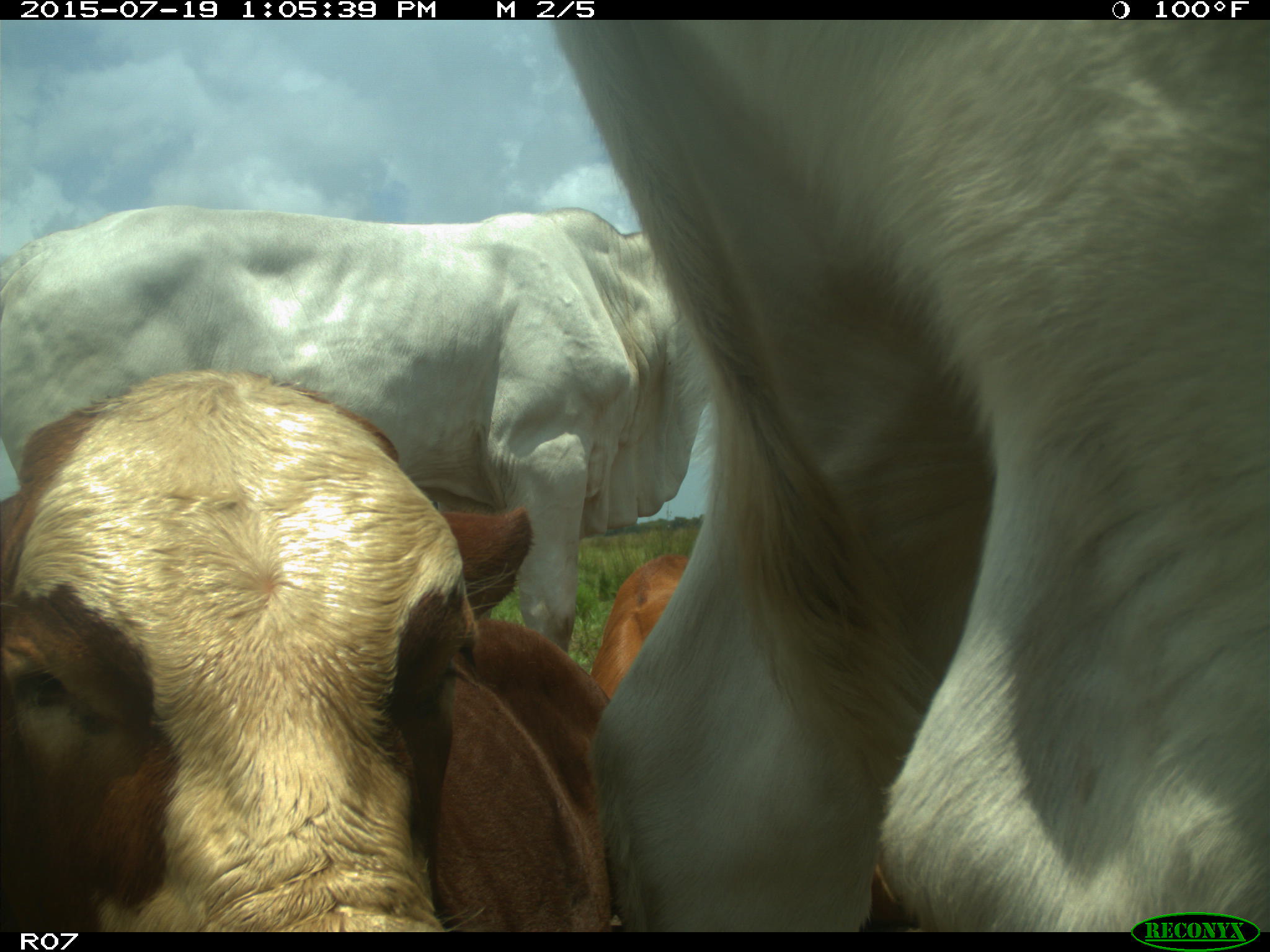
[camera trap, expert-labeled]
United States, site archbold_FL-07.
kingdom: Animalia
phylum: Chordata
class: Mammalia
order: Artiodactyla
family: Bovidae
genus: Bos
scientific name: Bos taurus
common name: domestic cow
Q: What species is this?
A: Bos taurus (domestic cow).